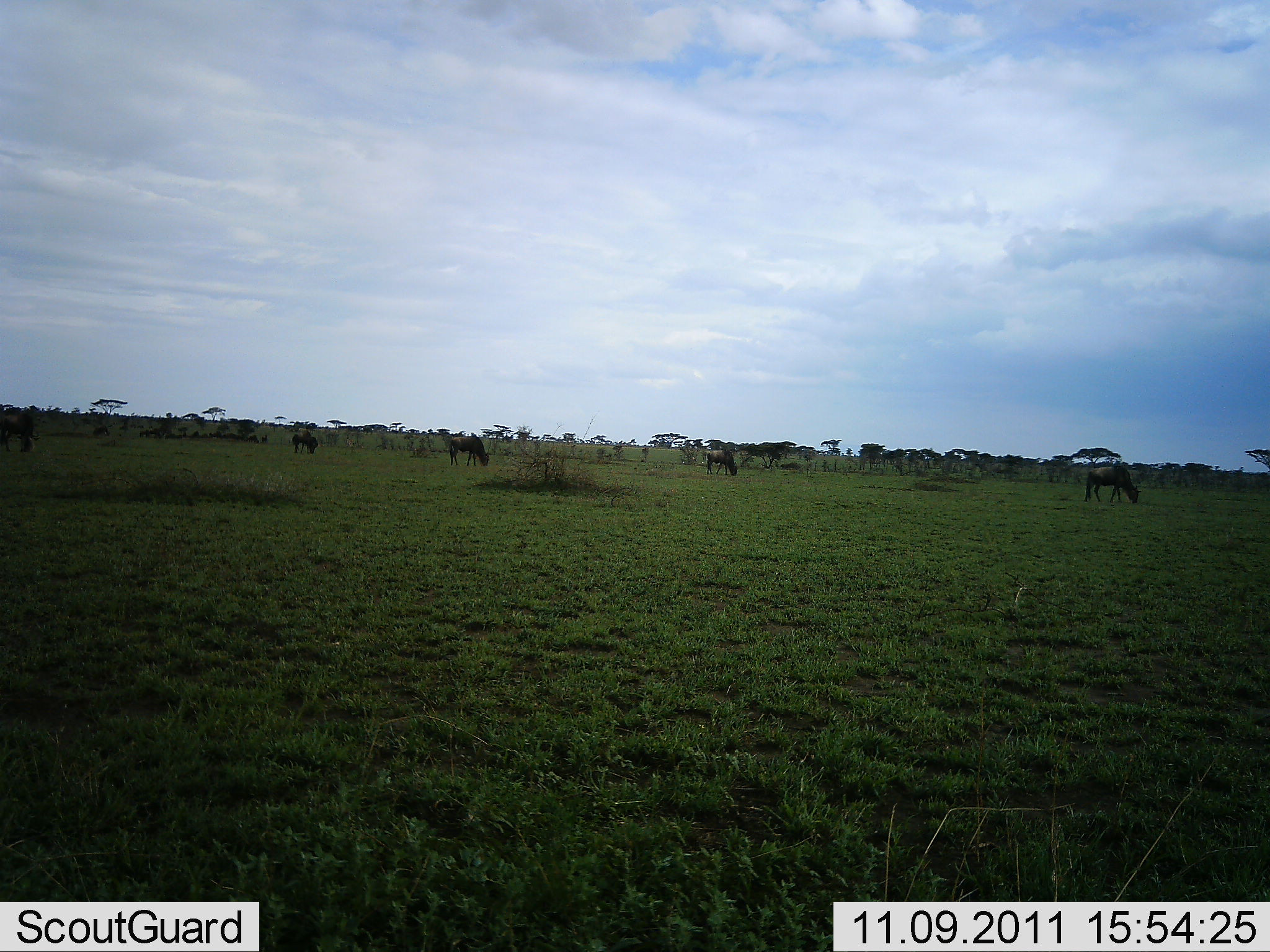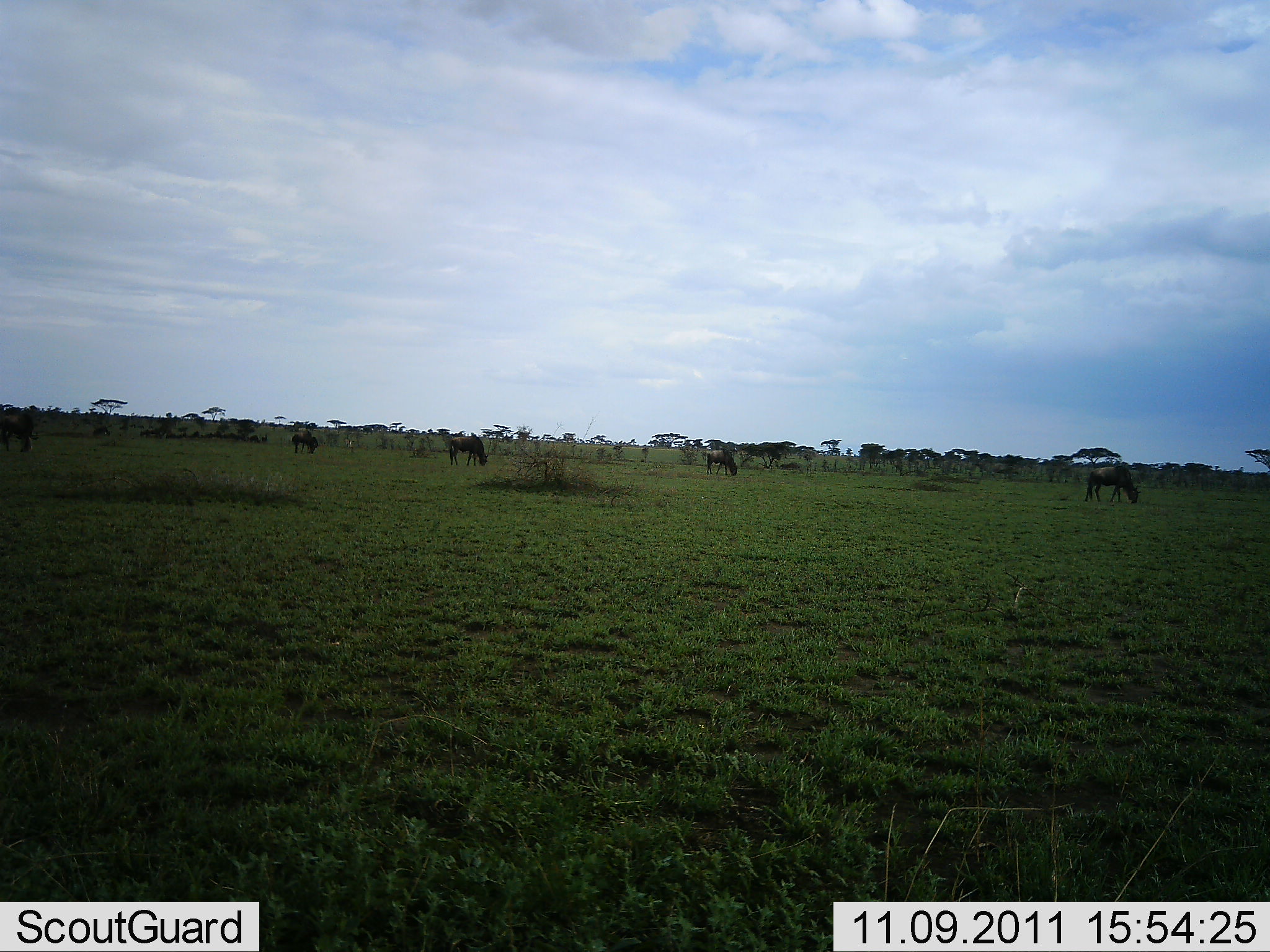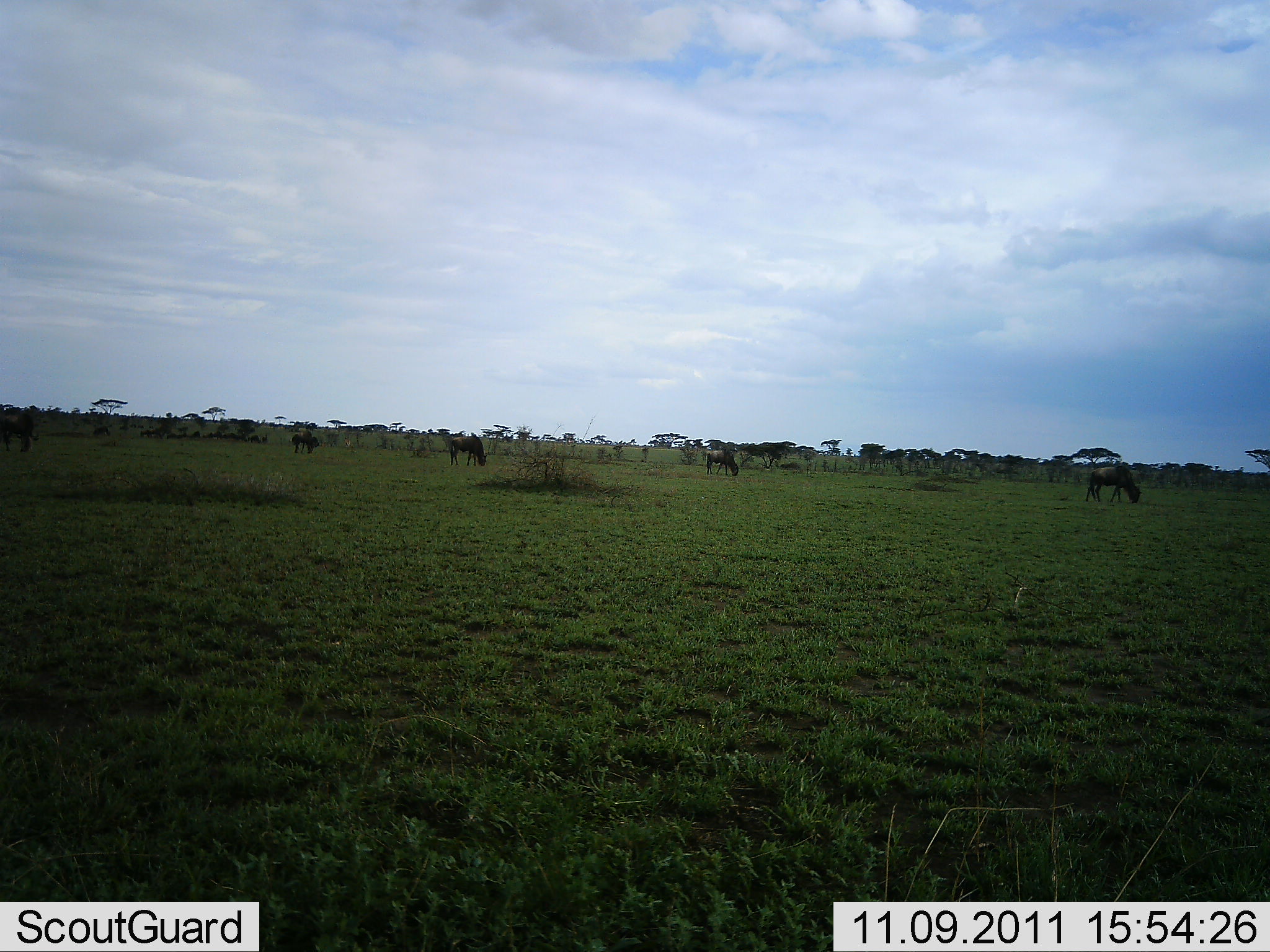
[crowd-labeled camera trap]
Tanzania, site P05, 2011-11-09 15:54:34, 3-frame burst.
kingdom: Animalia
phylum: Chordata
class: Mammalia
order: Artiodactyla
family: Bovidae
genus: Connochaetes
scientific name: Connochaetes taurinus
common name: blue wildebeest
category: wildebeest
Wildebeest (blue wildebeest) (Connochaetes taurinus), count 5. Behavior (volunteer vote fractions): standing 30%, resting 0%, moving 0%, interacting 0%. Young present (vote fraction): 0%. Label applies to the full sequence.